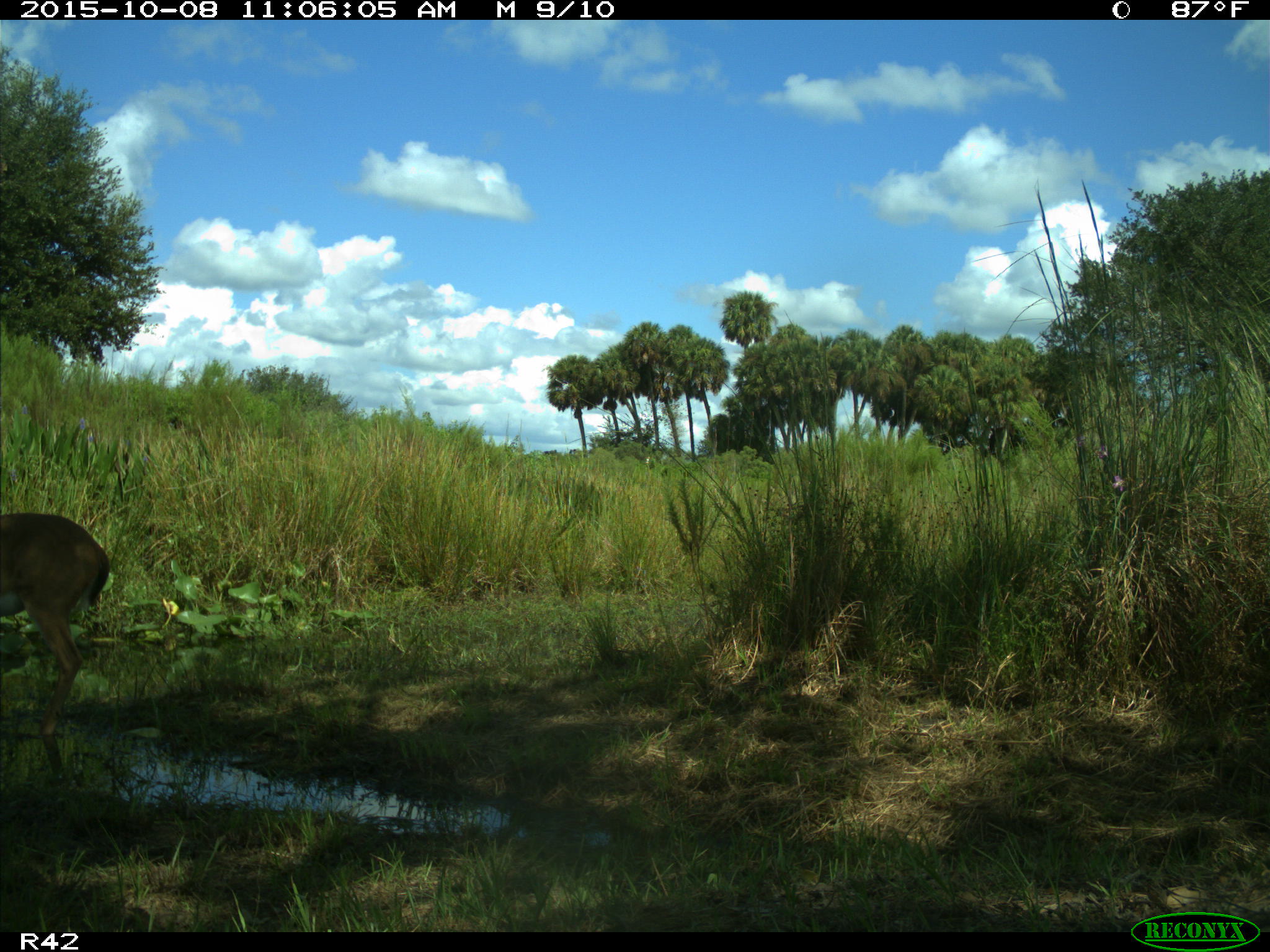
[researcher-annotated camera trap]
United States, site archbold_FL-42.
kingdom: Animalia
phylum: Chordata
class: Mammalia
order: Artiodactyla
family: Cervidae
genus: Odocoileus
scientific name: Odocoileus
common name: deer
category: unidentified deer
Unidentified deer (deer) (Odocoileus).